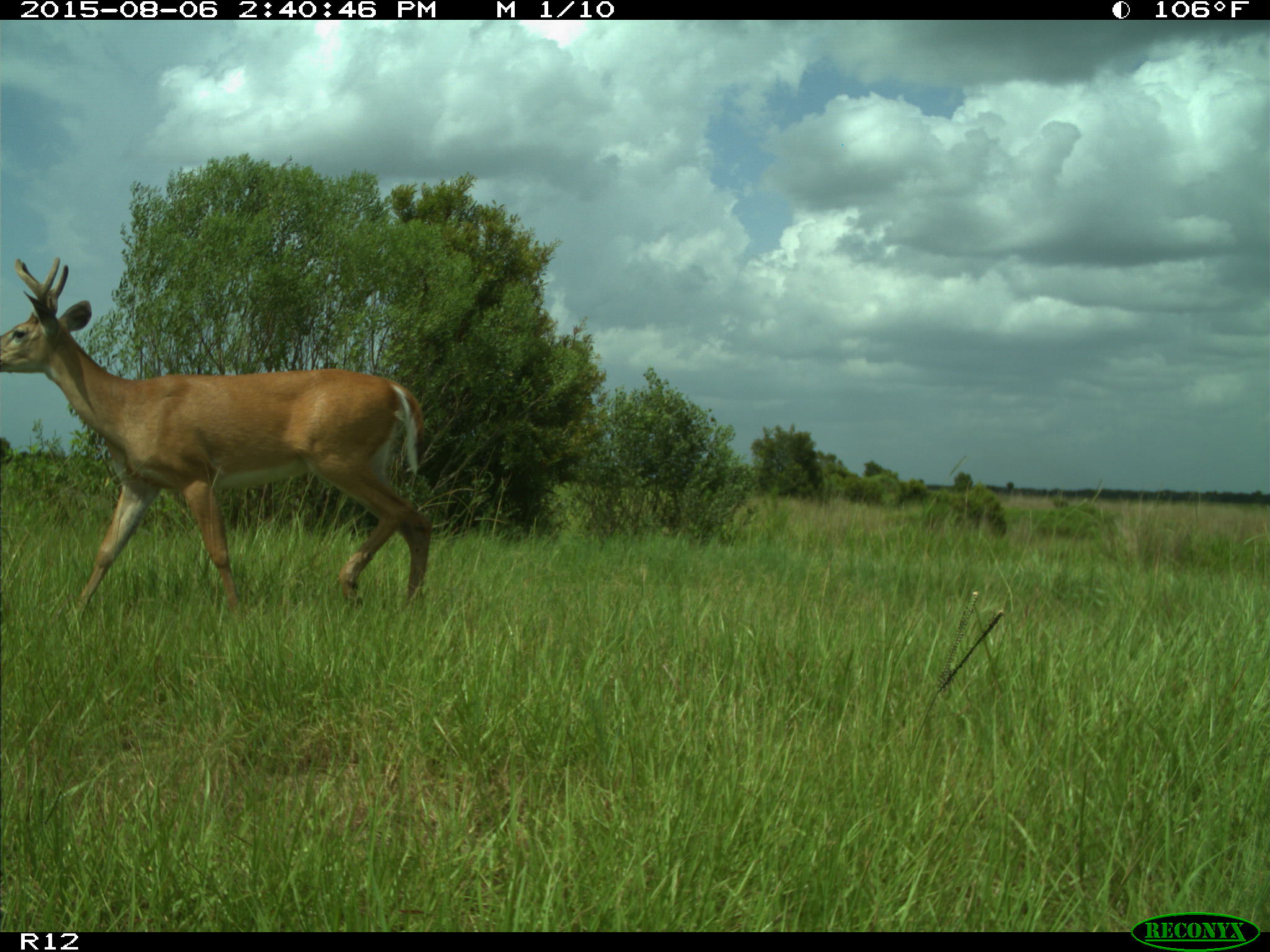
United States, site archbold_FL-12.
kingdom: Animalia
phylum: Chordata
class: Mammalia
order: Artiodactyla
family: Cervidae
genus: Odocoileus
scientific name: Odocoileus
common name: deer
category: unidentified deer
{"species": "unidentified deer (deer) (Odocoileus)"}